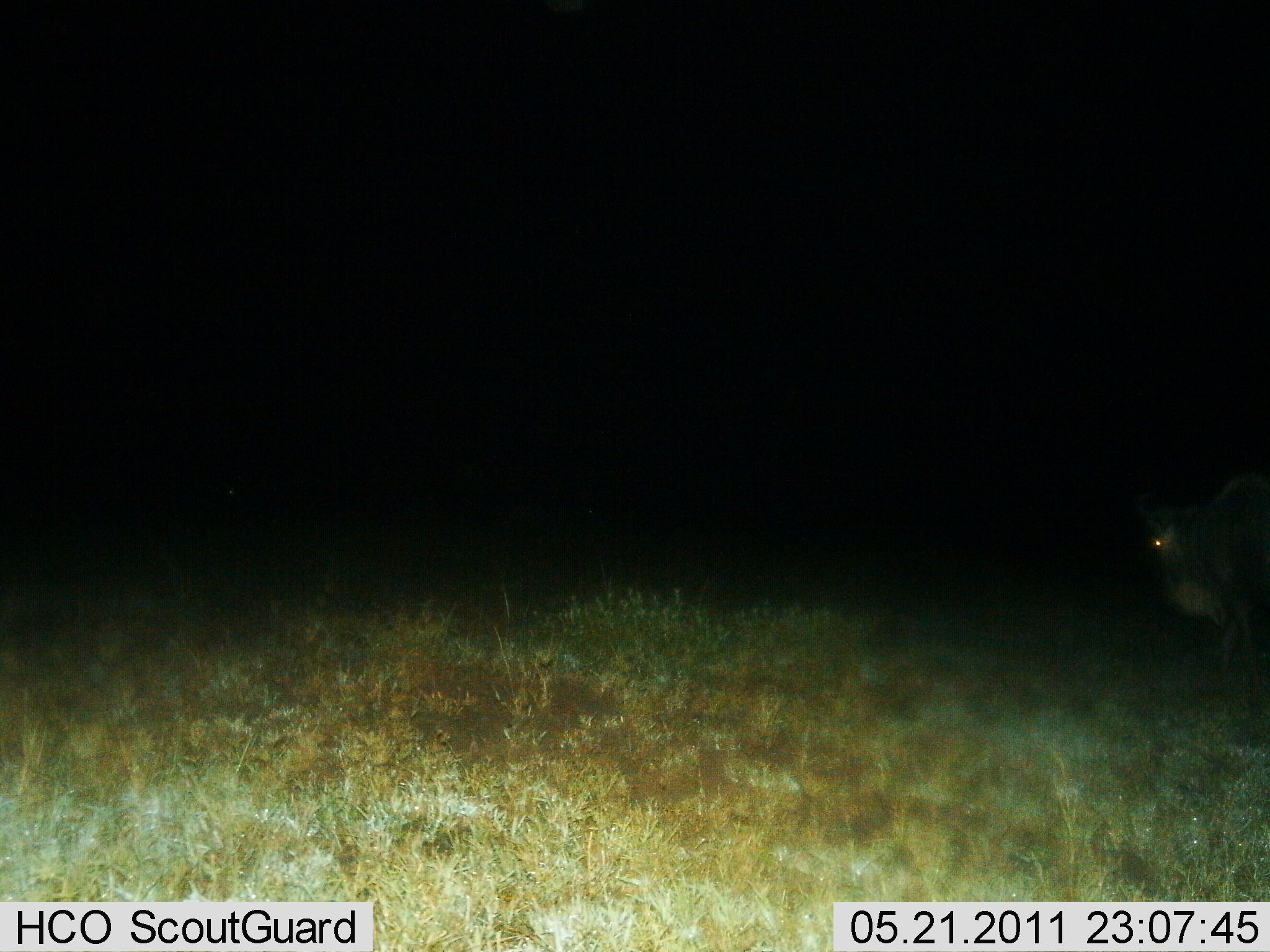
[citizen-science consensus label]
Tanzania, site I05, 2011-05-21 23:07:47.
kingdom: Animalia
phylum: Chordata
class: Mammalia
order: Artiodactyla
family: Bovidae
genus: Connochaetes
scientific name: Connochaetes taurinus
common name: blue wildebeest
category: wildebeest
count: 1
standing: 57%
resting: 0%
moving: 57%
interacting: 0%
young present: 0%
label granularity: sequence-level